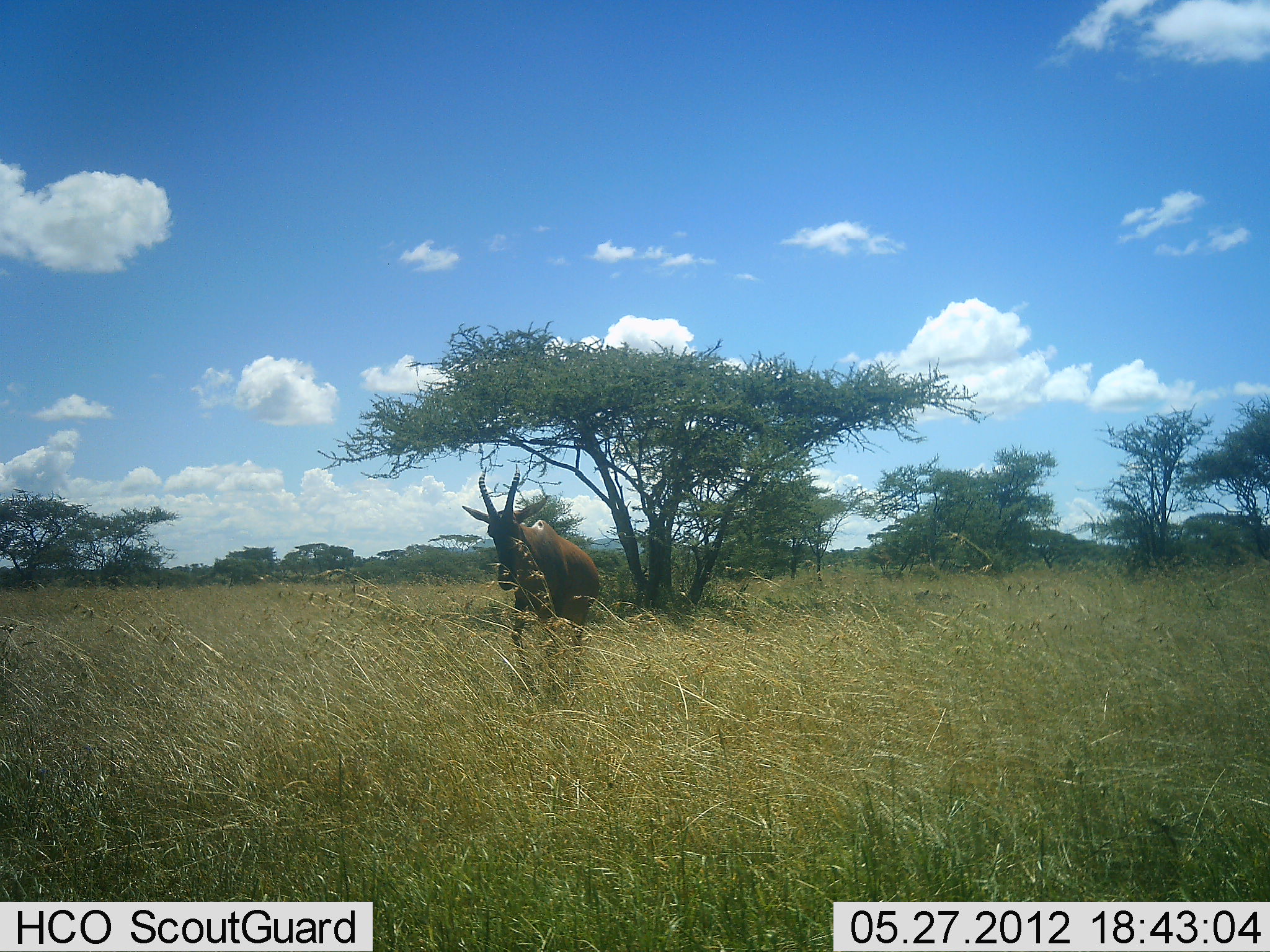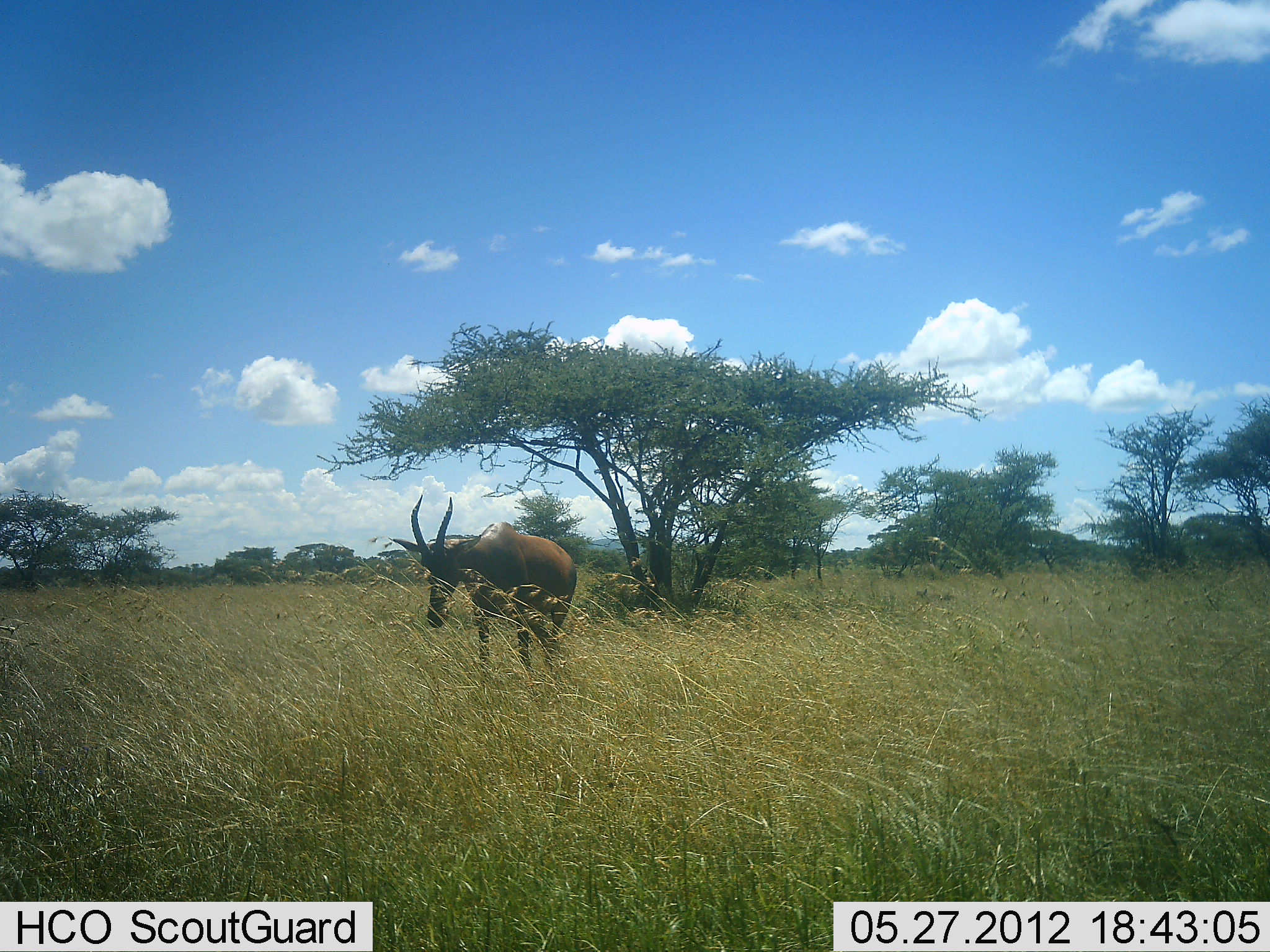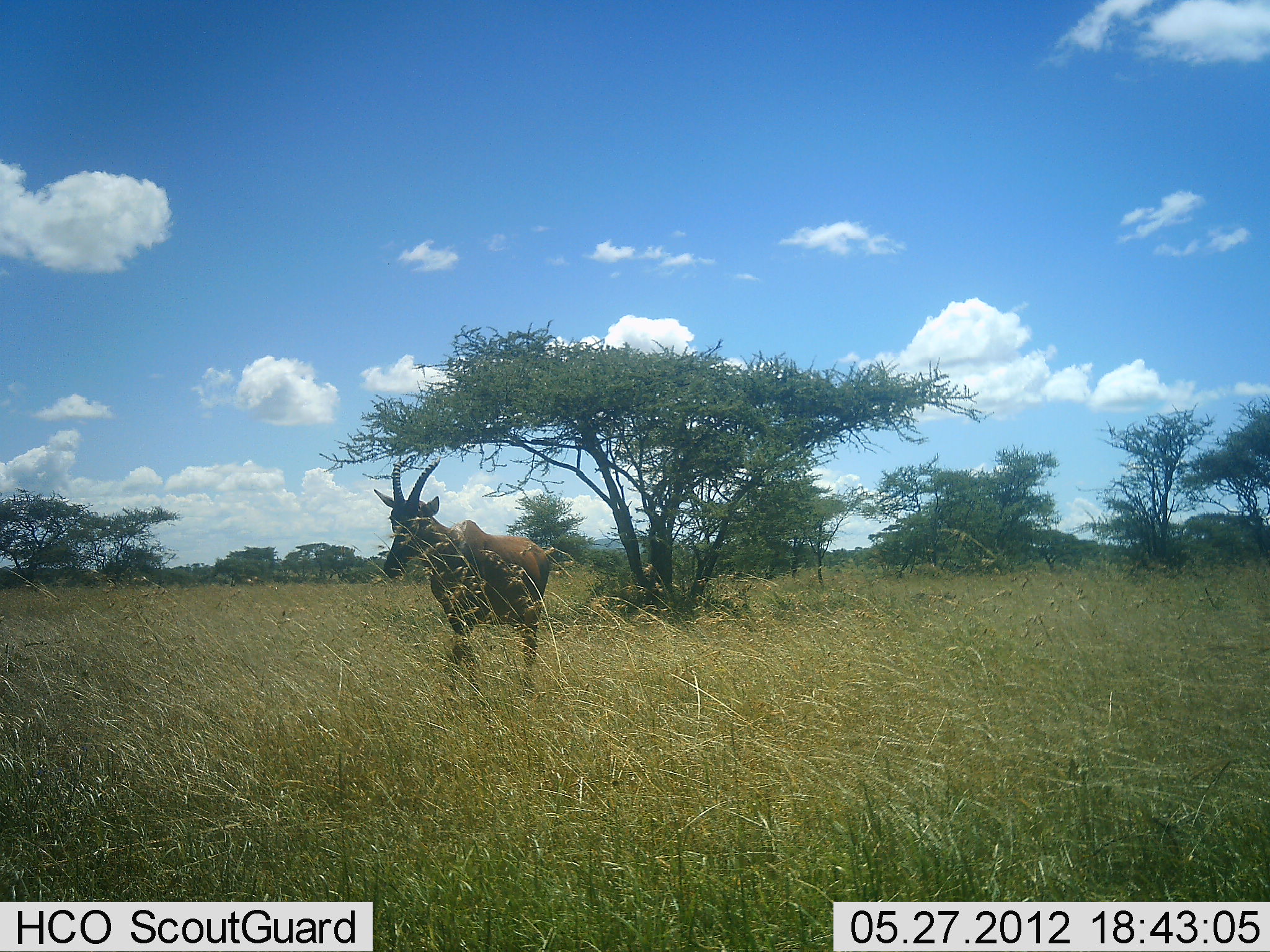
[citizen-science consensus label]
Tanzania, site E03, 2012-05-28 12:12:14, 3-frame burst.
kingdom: Animalia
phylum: Chordata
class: Mammalia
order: Artiodactyla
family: Bovidae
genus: Damaliscus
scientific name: Damaliscus lunatus jimela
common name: topi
Topi (Damaliscus lunatus jimela), count 1. Behavior (volunteer vote fractions): standing 10%, resting 0%, moving 90%, interacting 0%. Young present (vote fraction): 0%. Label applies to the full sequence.